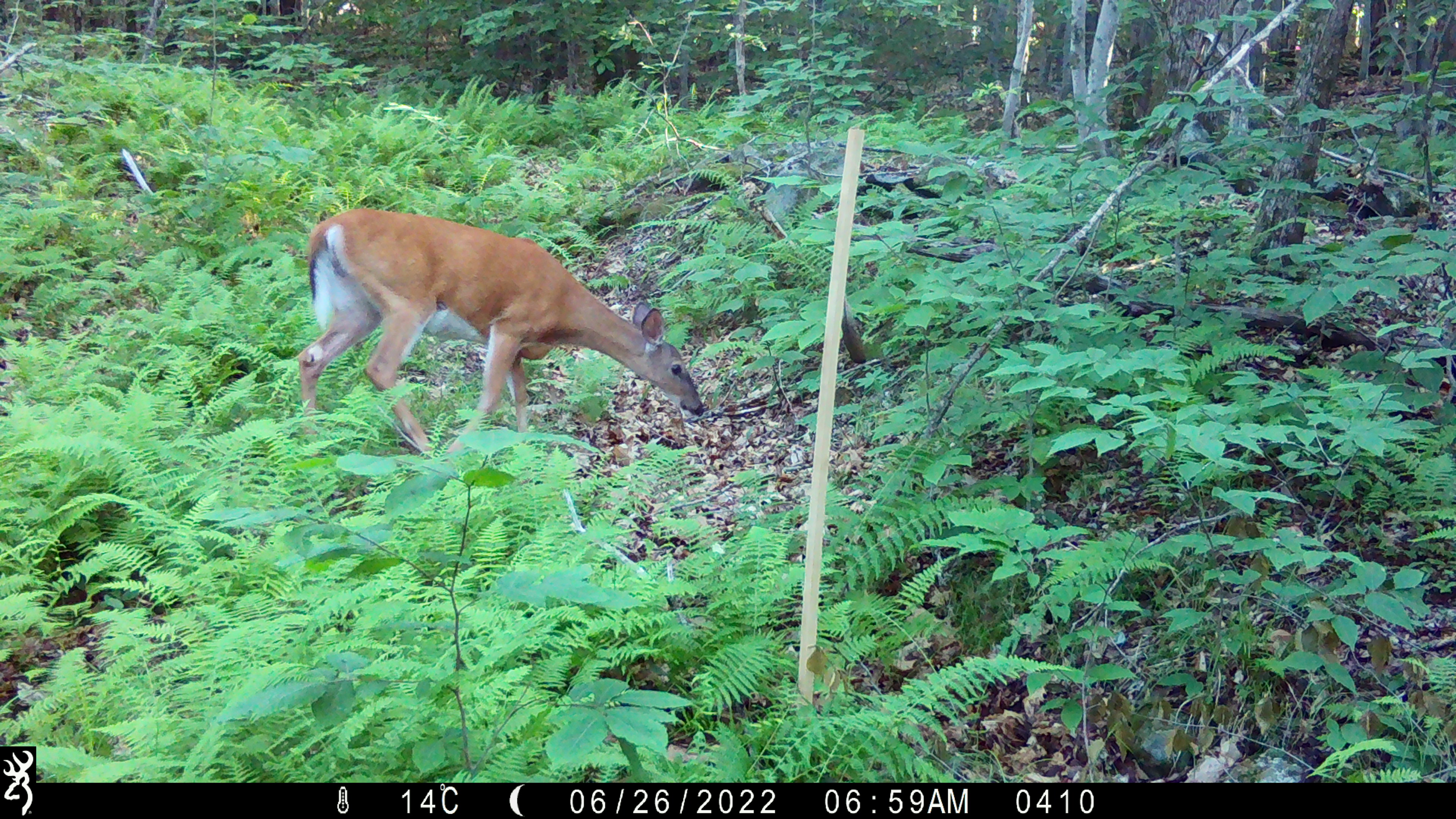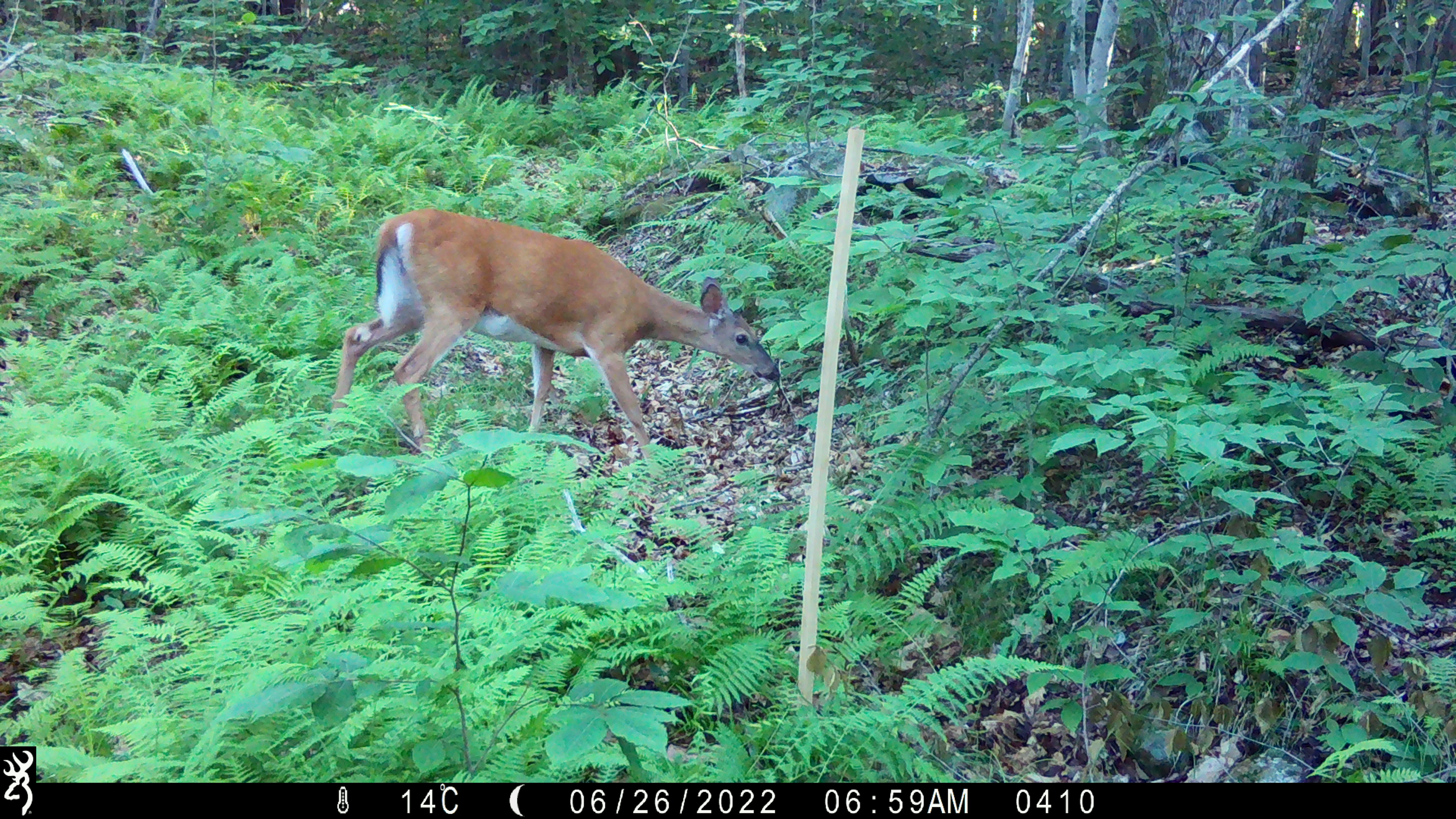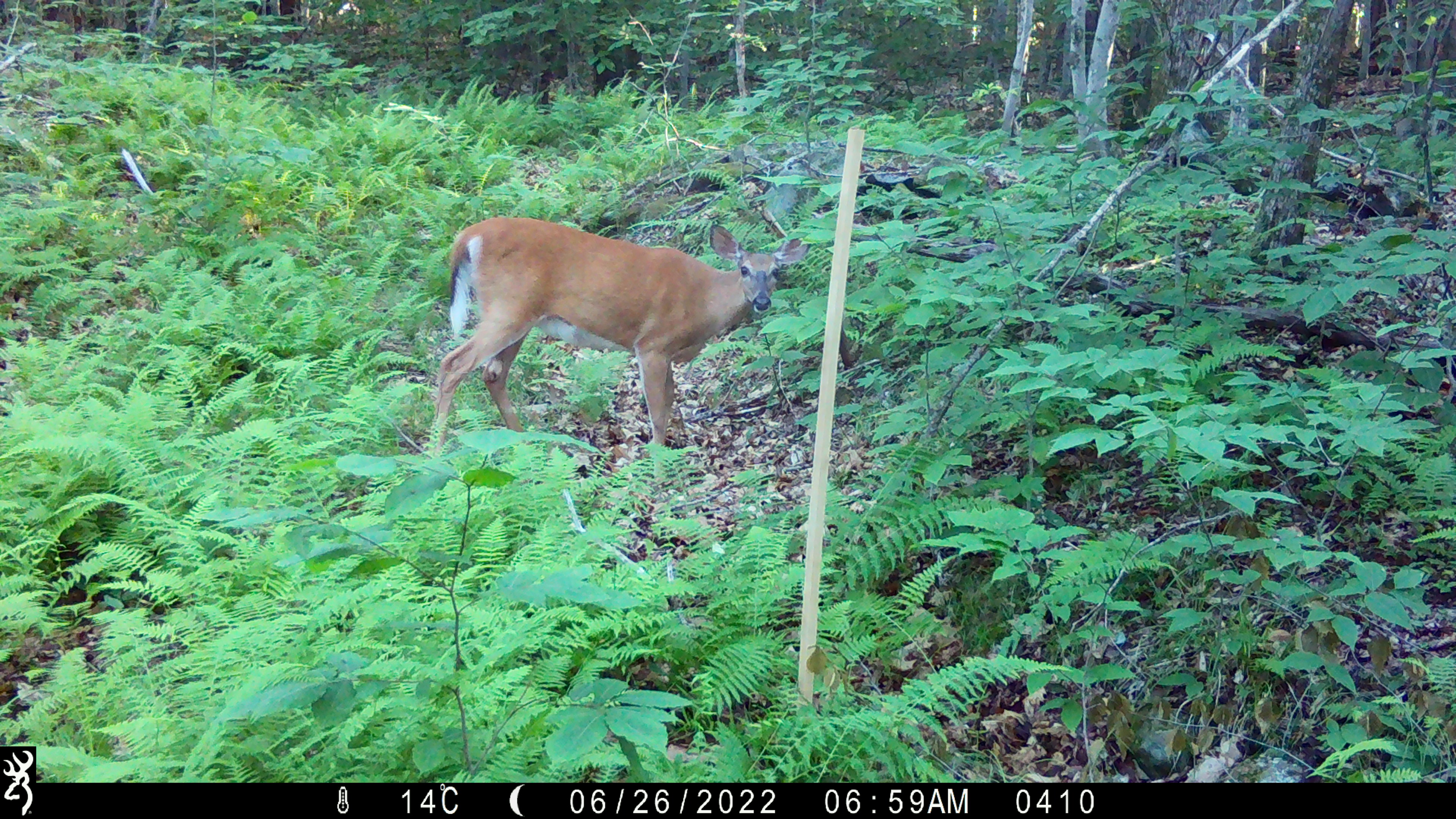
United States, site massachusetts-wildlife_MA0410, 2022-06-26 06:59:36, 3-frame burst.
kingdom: Animalia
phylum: Chordata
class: Mammalia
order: Artiodactyla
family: Cervidae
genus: Odocoileus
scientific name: Odocoileus virginianus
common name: white-tailed deer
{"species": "white-tailed deer (Odocoileus virginianus)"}